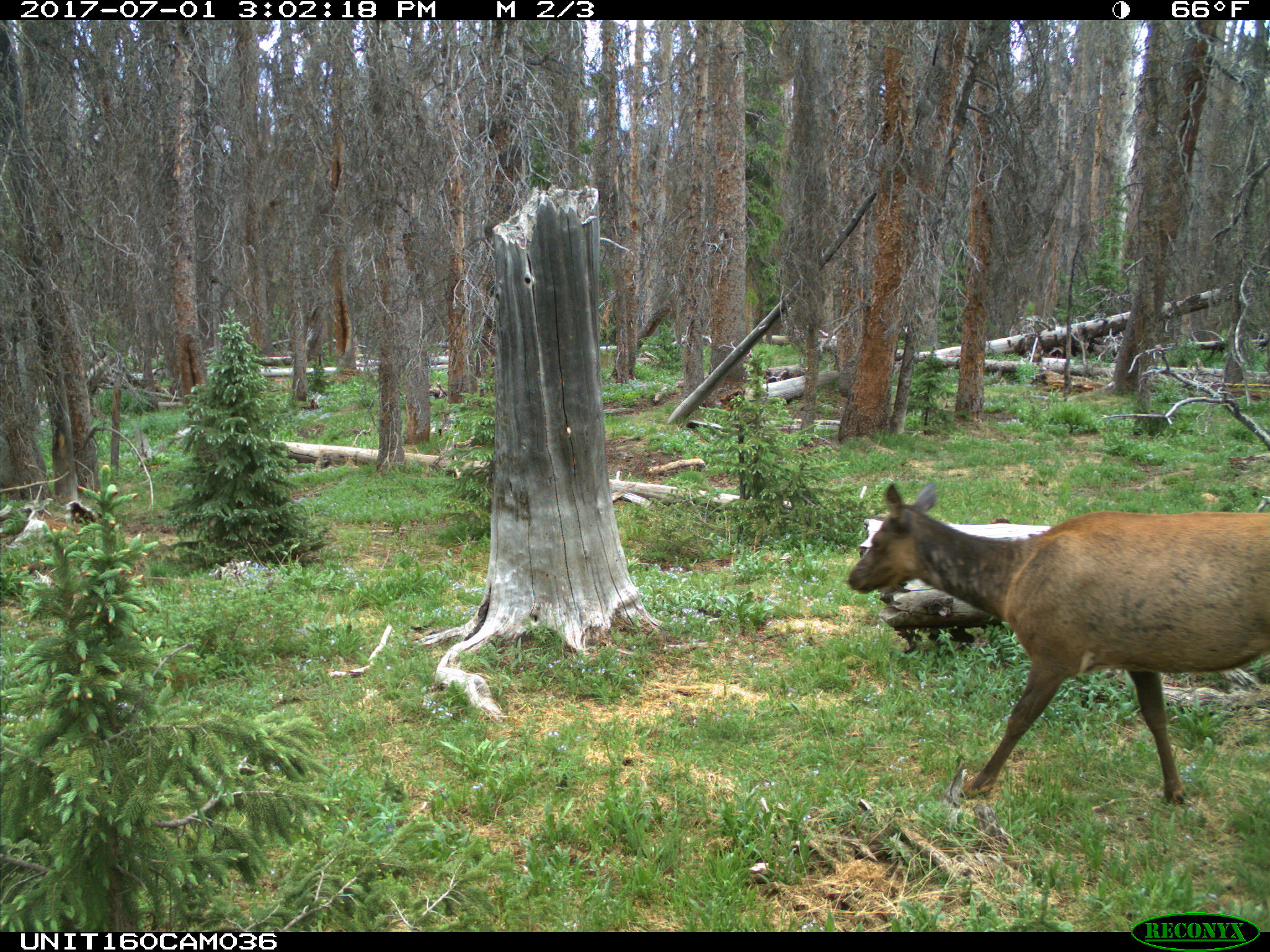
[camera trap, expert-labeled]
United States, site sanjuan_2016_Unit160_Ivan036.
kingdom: Animalia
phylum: Chordata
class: Mammalia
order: Artiodactyla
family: Cervidae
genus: Cervus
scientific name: Cervus elaphus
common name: red deer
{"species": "Cervus elaphus (red deer)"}